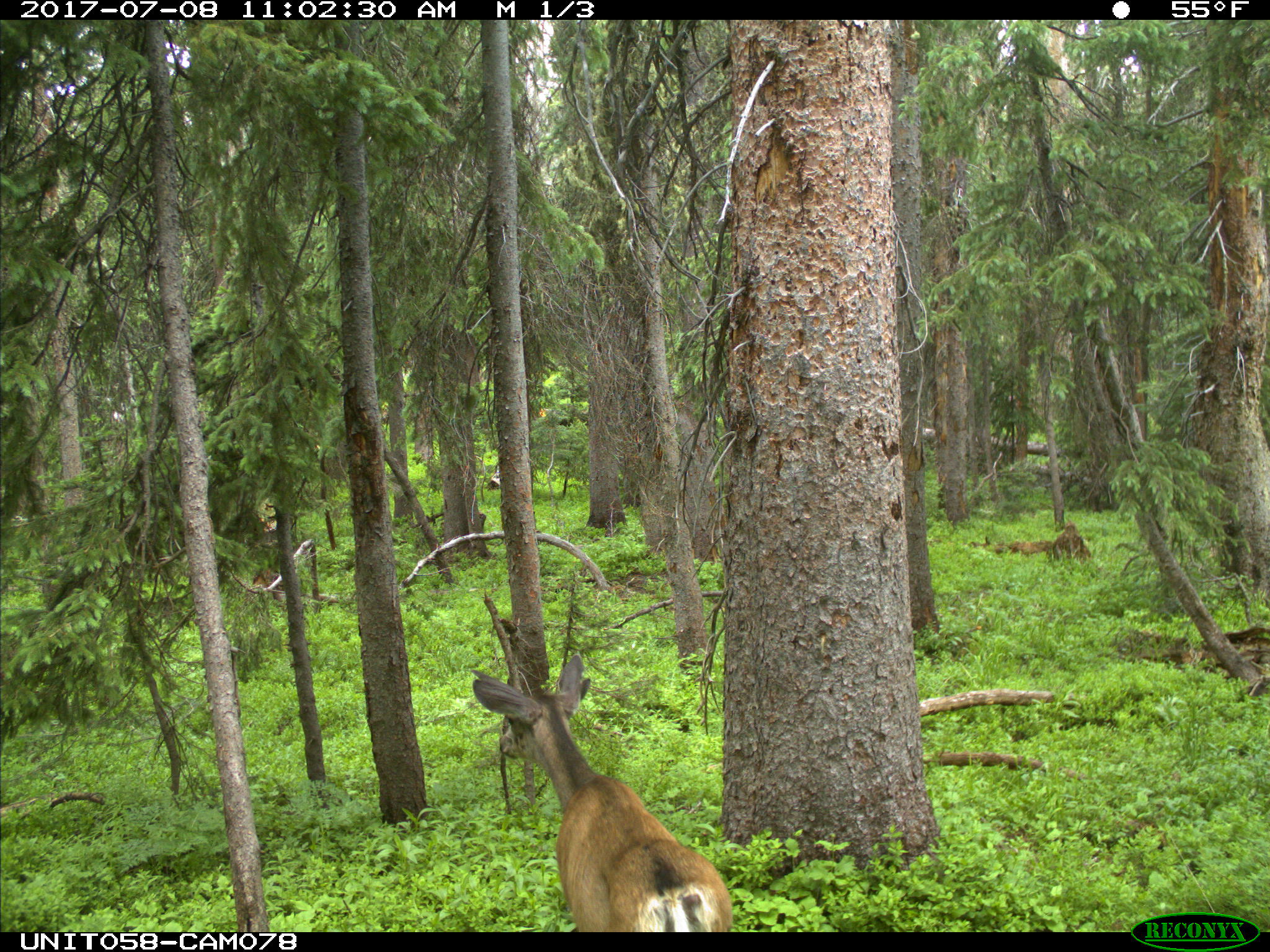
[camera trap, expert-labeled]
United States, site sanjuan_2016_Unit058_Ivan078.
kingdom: Animalia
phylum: Chordata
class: Mammalia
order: Artiodactyla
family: Cervidae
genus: Odocoileus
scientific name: Odocoileus hemionus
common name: mule deer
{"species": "Odocoileus hemionus (mule deer)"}